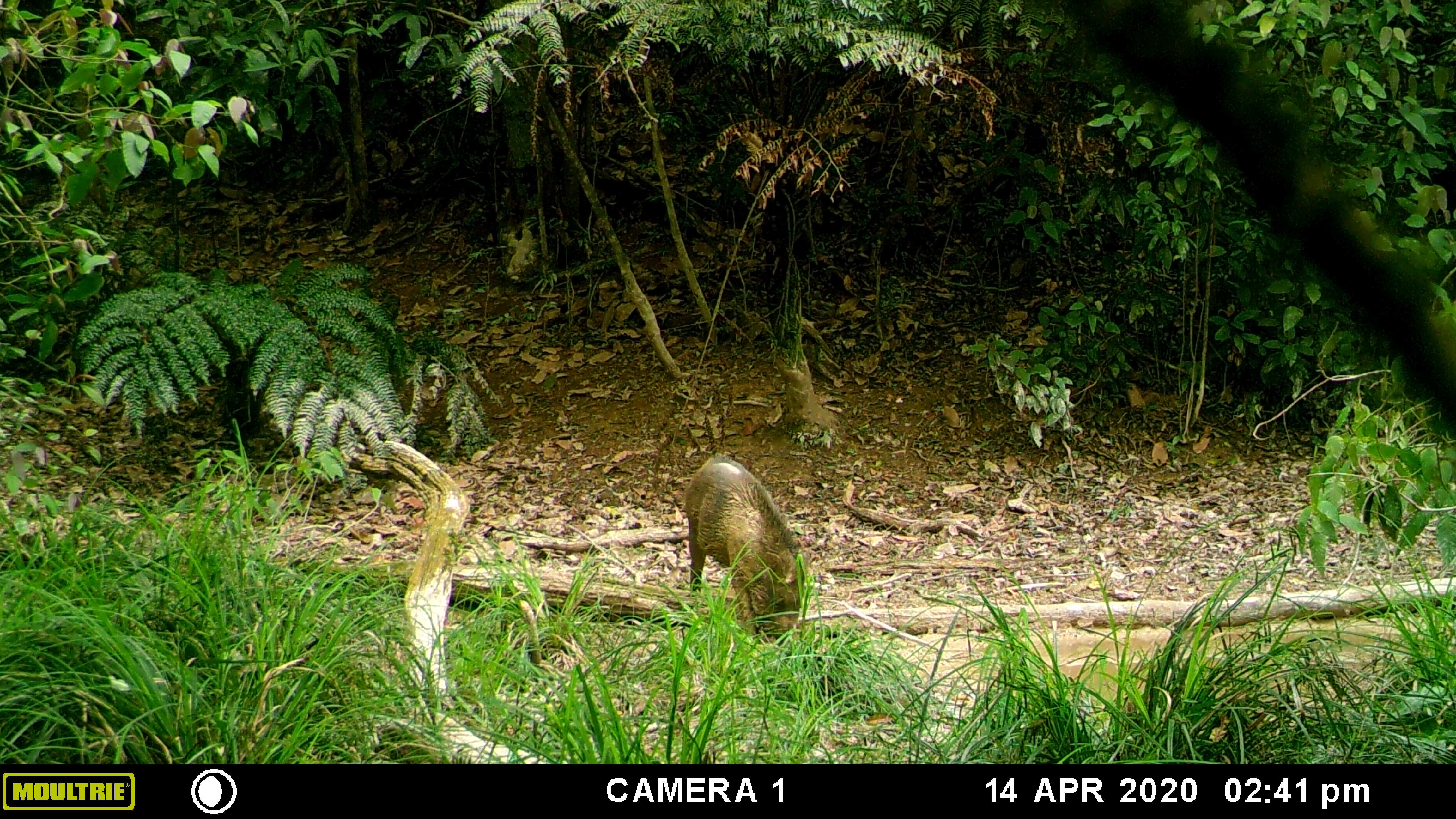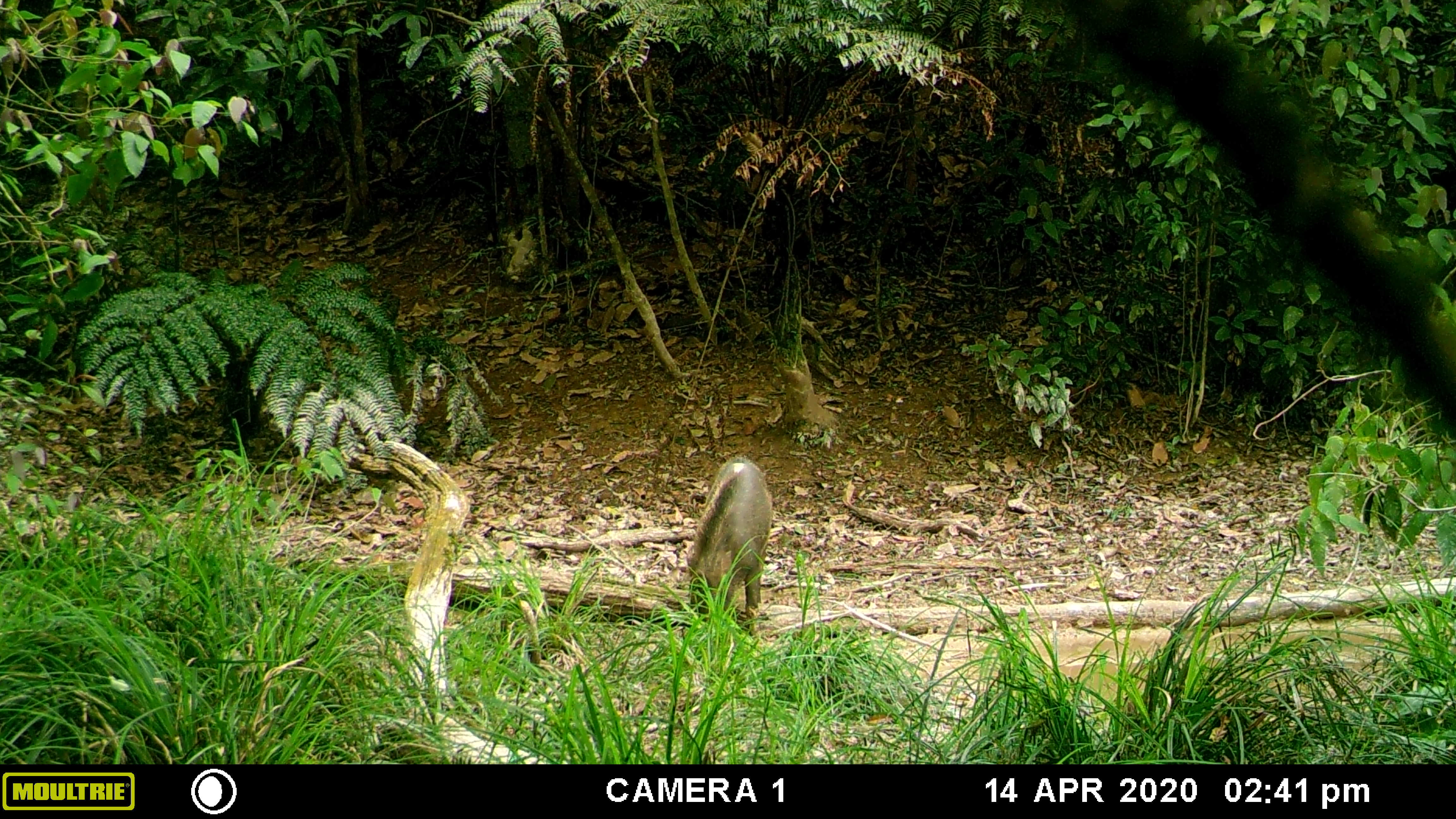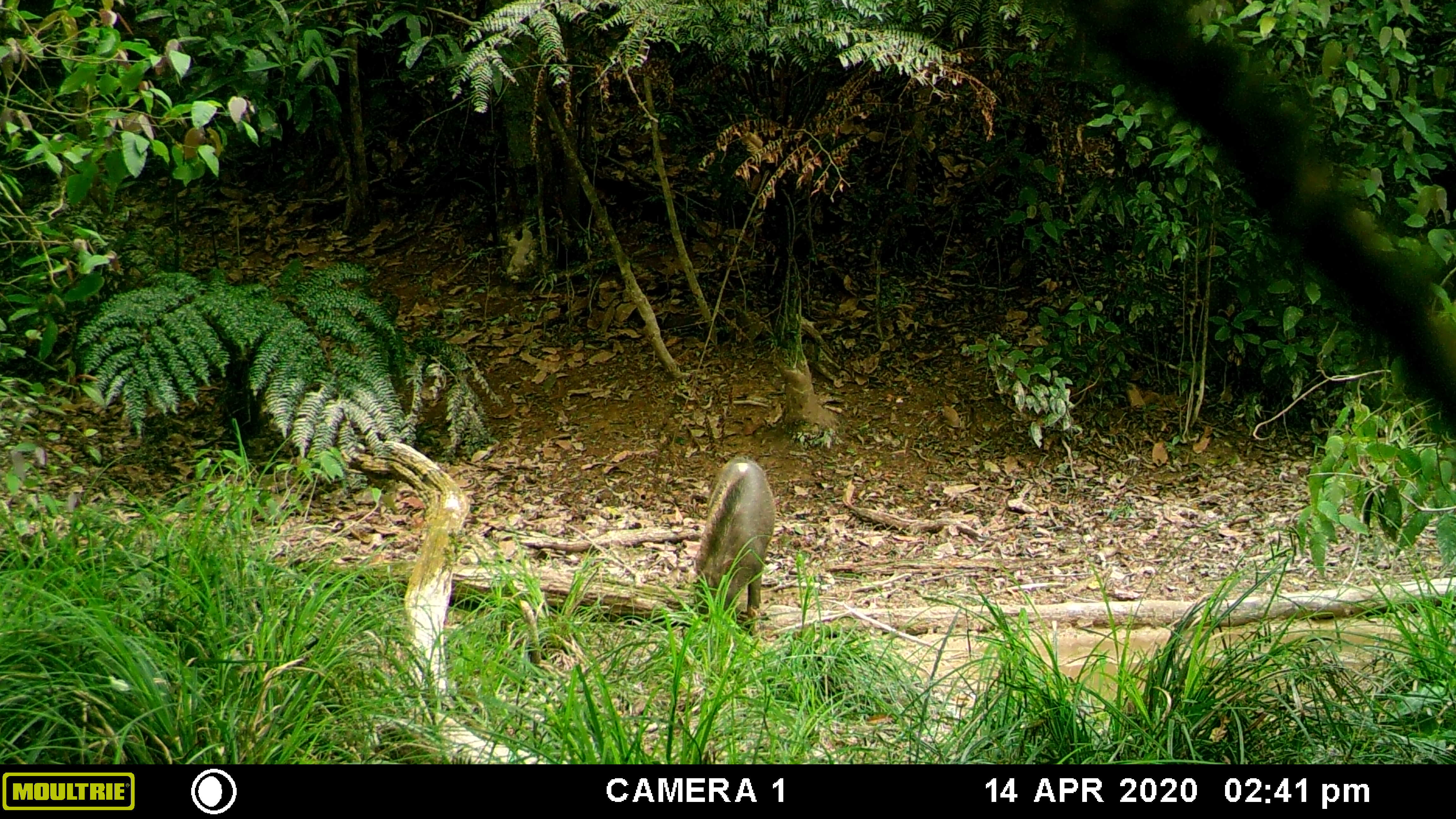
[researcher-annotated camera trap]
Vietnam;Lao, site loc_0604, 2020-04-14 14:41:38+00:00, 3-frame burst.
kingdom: Animalia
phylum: Chordata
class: Mammalia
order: Artiodactyla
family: Suidae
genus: Sus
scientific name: Sus scrofa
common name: eurasian wild pig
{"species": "eurasian wild pig (Sus scrofa)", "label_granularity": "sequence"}